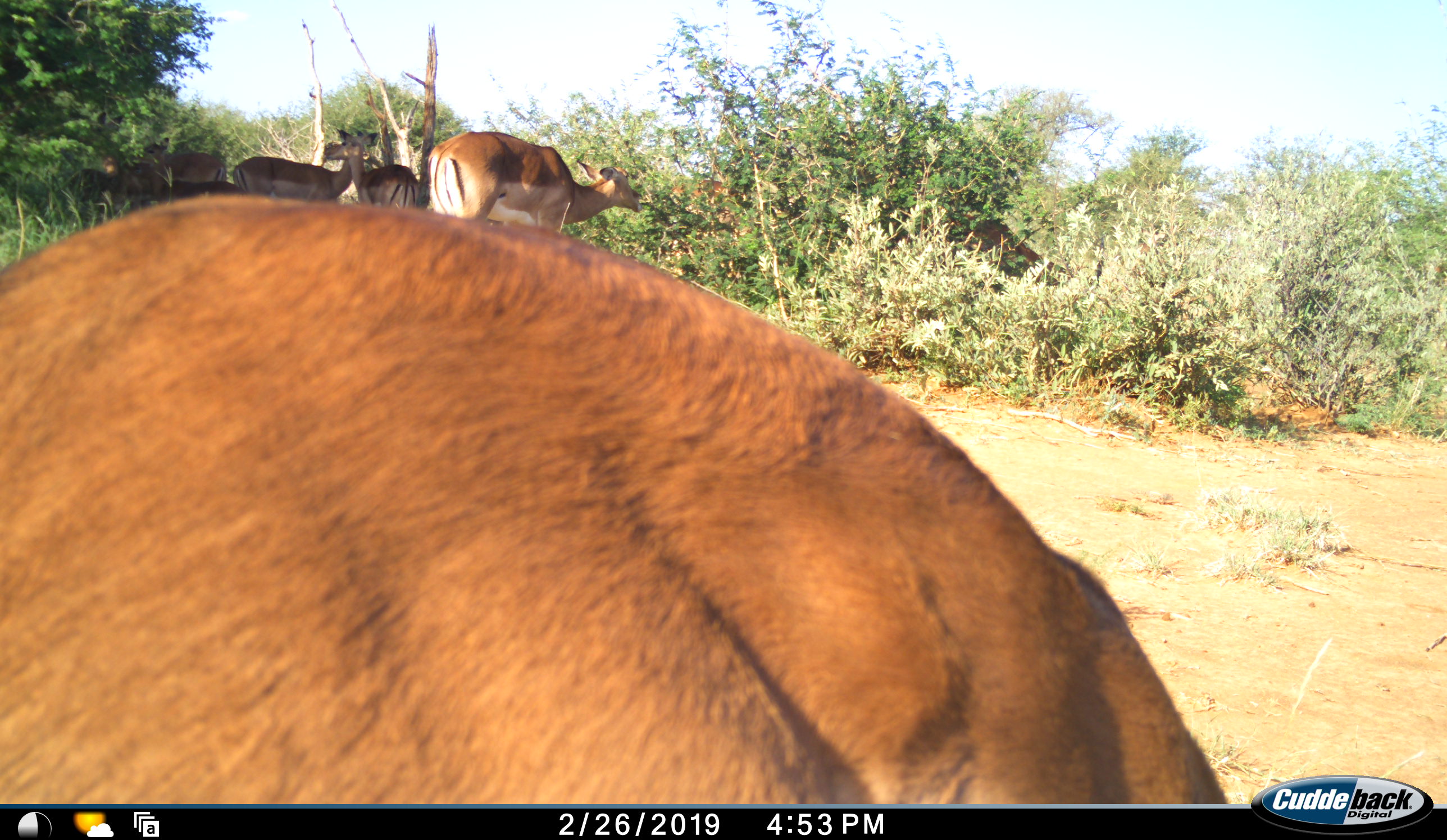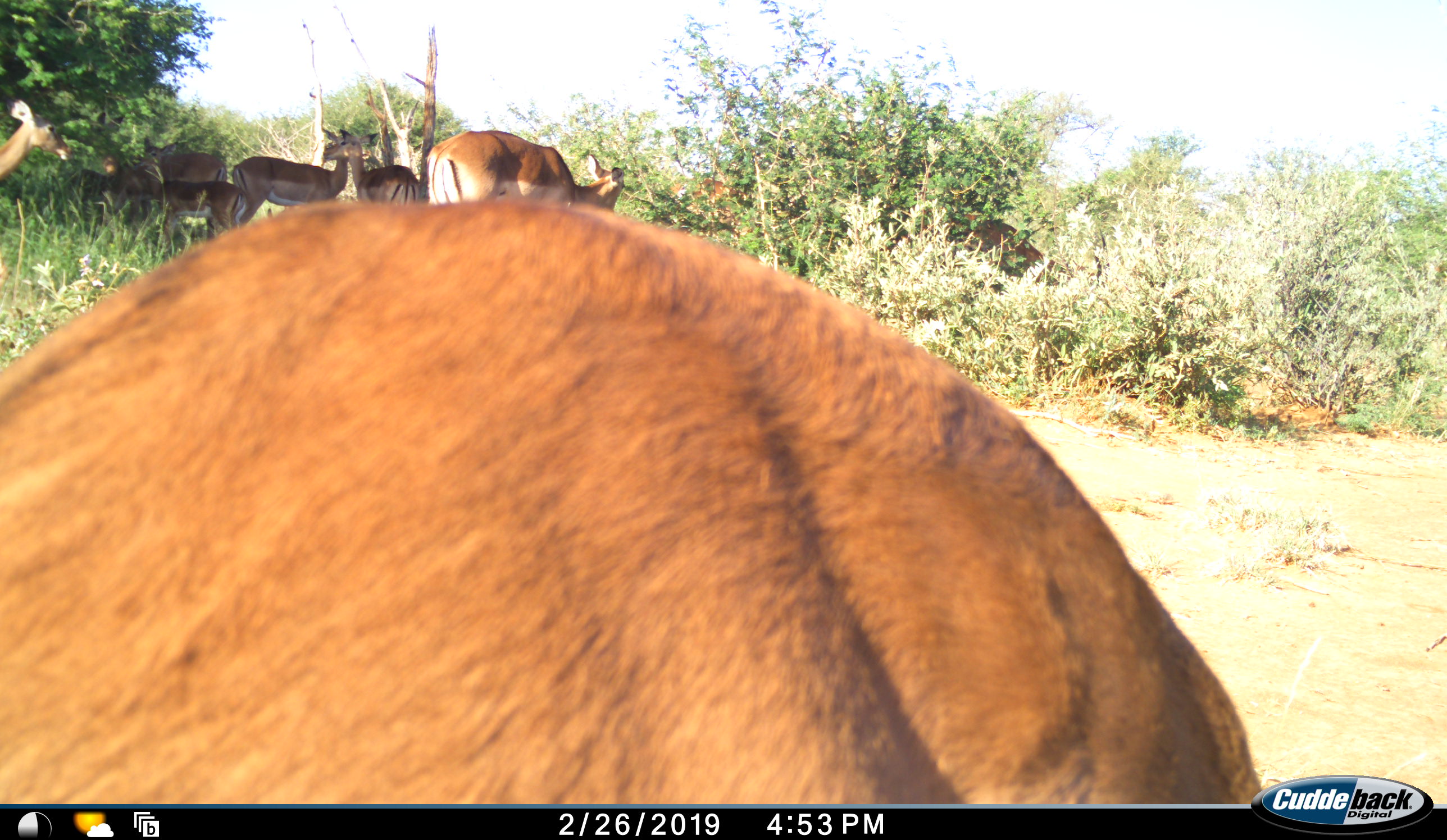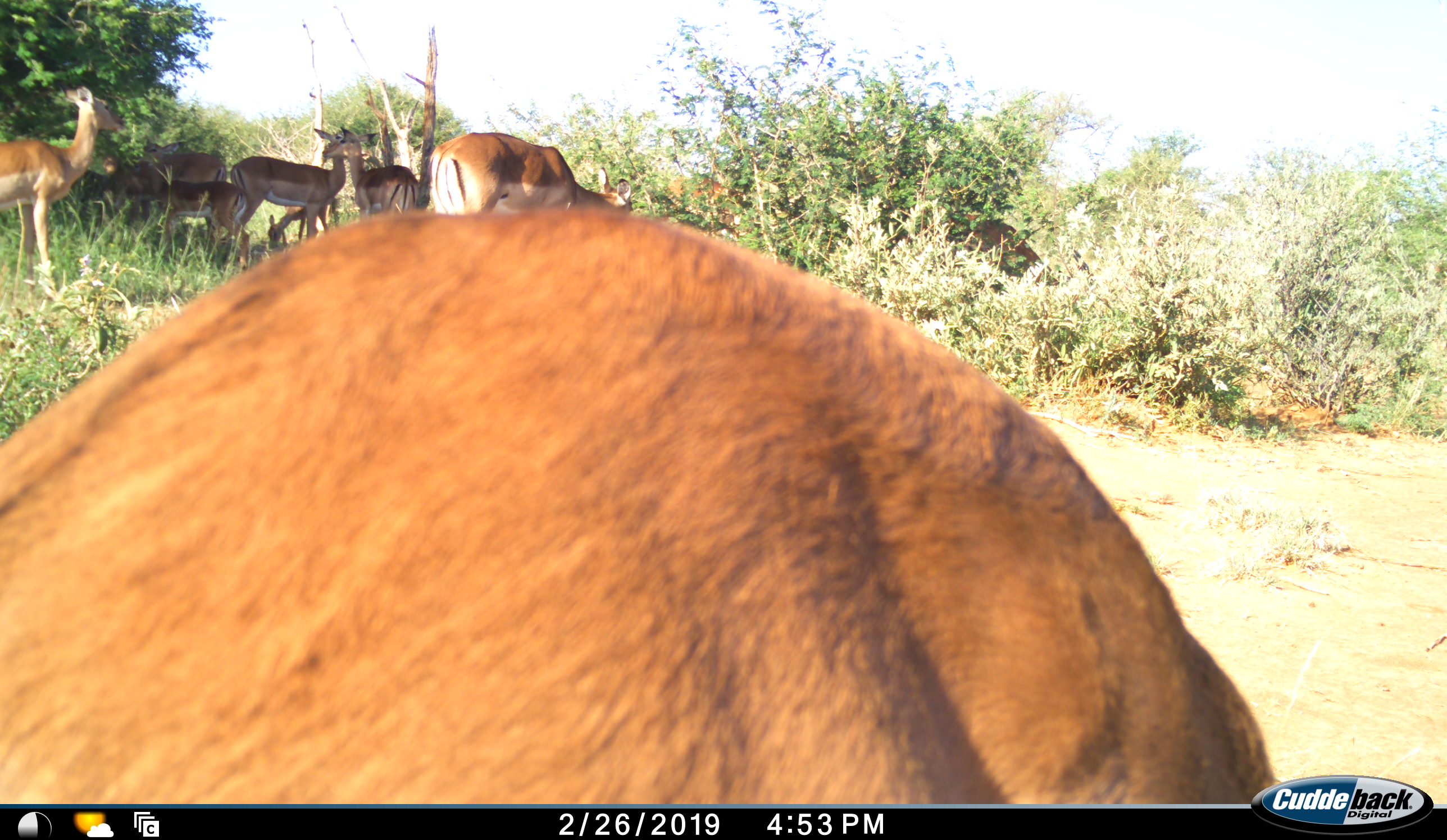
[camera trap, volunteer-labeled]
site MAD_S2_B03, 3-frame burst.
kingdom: Animalia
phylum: Chordata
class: Mammalia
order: Artiodactyla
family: Bovidae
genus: Aepyceros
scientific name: Aepyceros melampus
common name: impala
Impala (Aepyceros melampus), count 7. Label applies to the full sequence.